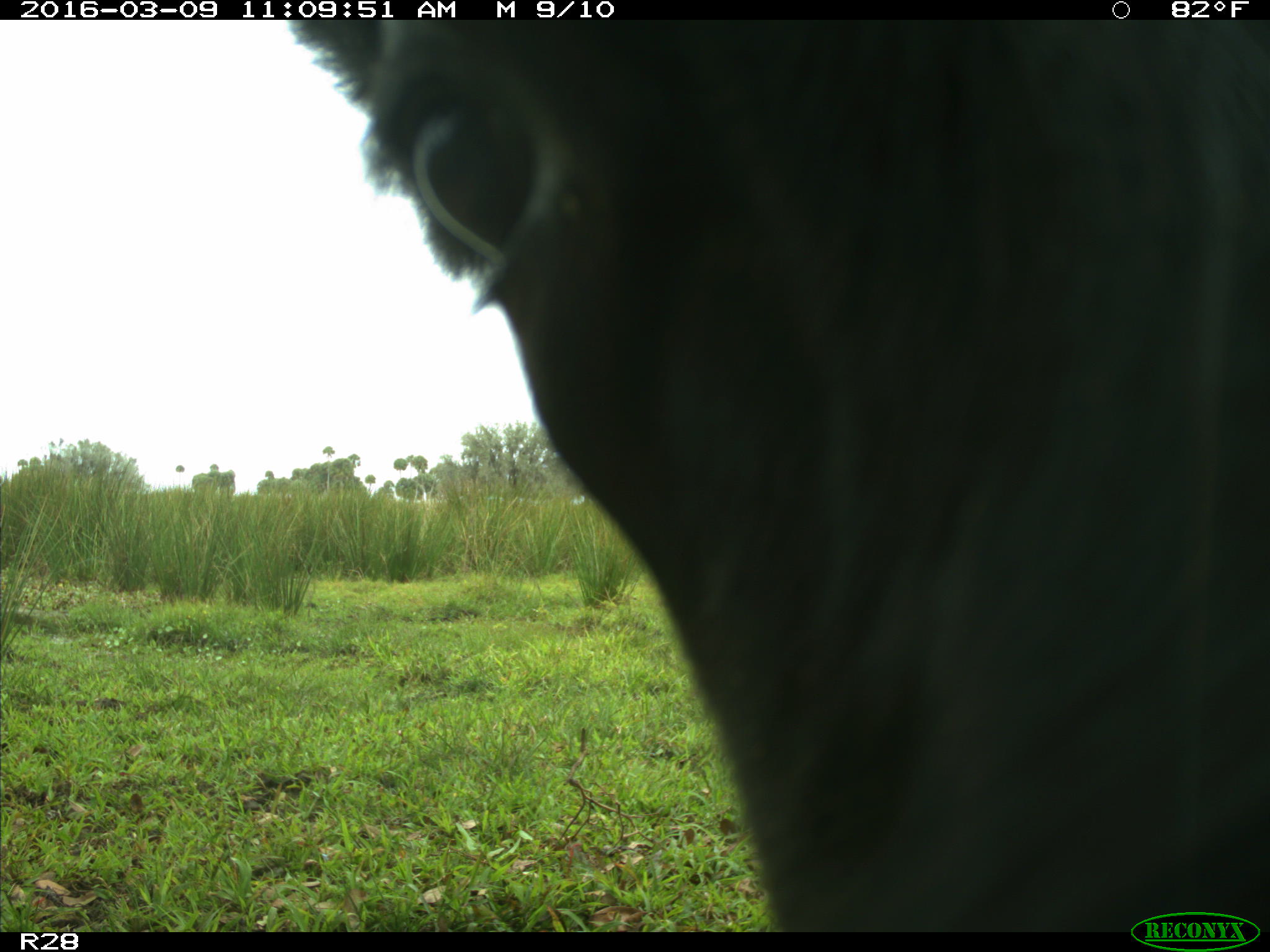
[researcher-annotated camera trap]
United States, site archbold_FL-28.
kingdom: Animalia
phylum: Chordata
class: Mammalia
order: Artiodactyla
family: Bovidae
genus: Bos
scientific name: Bos taurus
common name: domestic cow